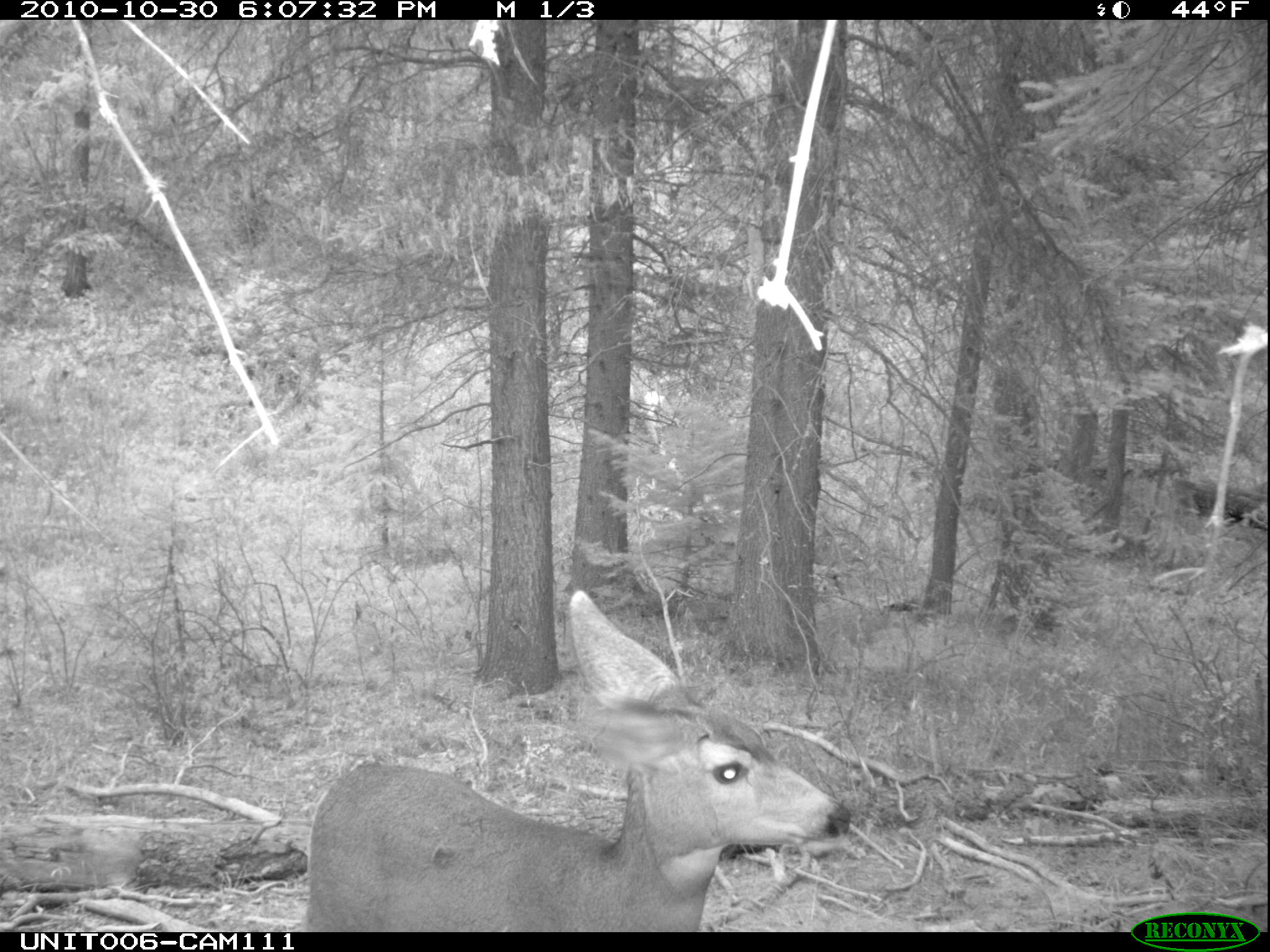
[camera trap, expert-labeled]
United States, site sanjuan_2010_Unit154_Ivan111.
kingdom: Animalia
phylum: Chordata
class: Mammalia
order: Artiodactyla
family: Cervidae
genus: Odocoileus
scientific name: Odocoileus hemionus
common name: mule deer